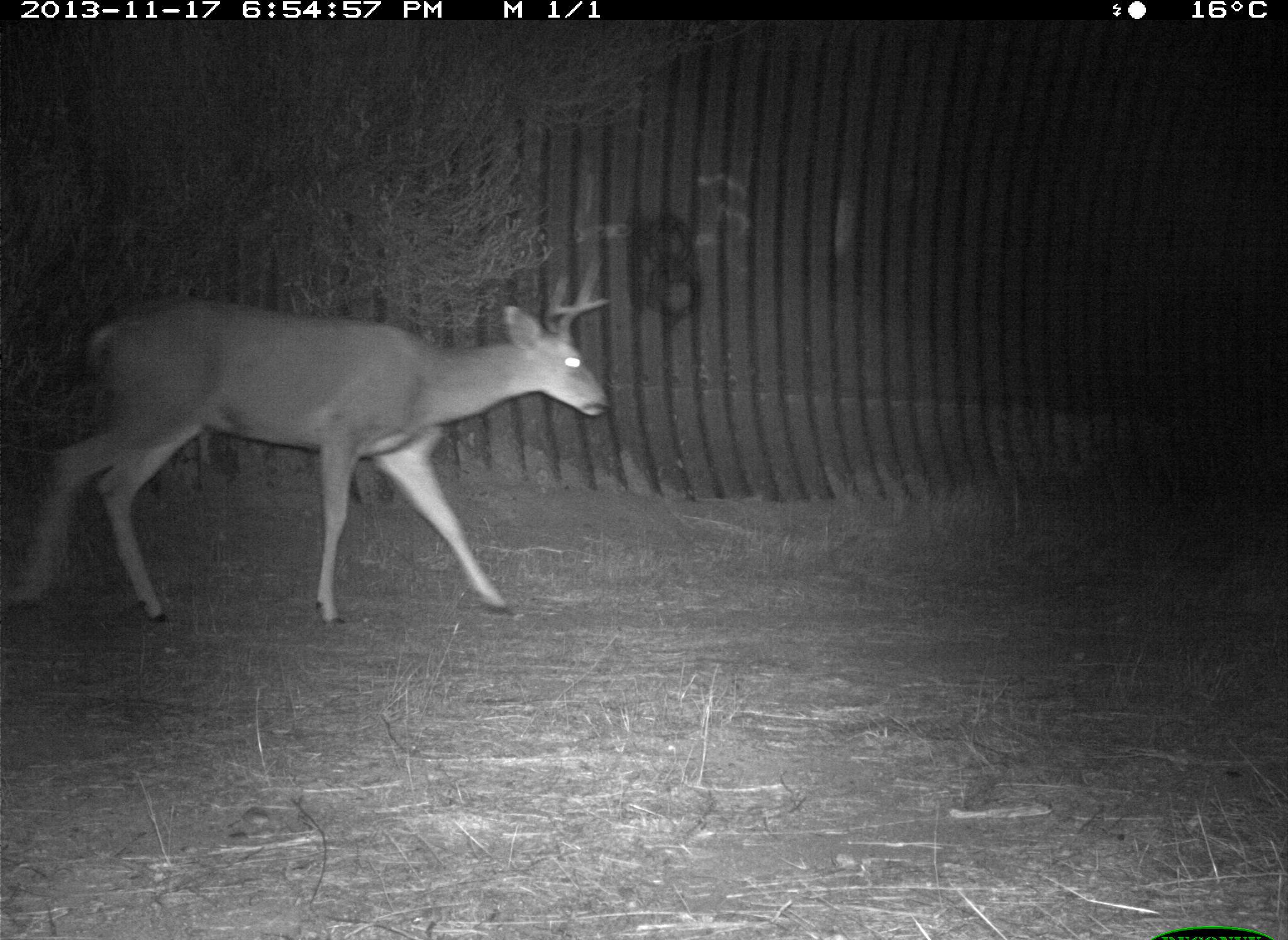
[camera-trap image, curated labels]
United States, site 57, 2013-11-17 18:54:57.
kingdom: Animalia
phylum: Chordata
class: Mammalia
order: Artiodactyla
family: Cervidae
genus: Odocoileus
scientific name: Odocoileus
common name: deer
Deer (Odocoileus).